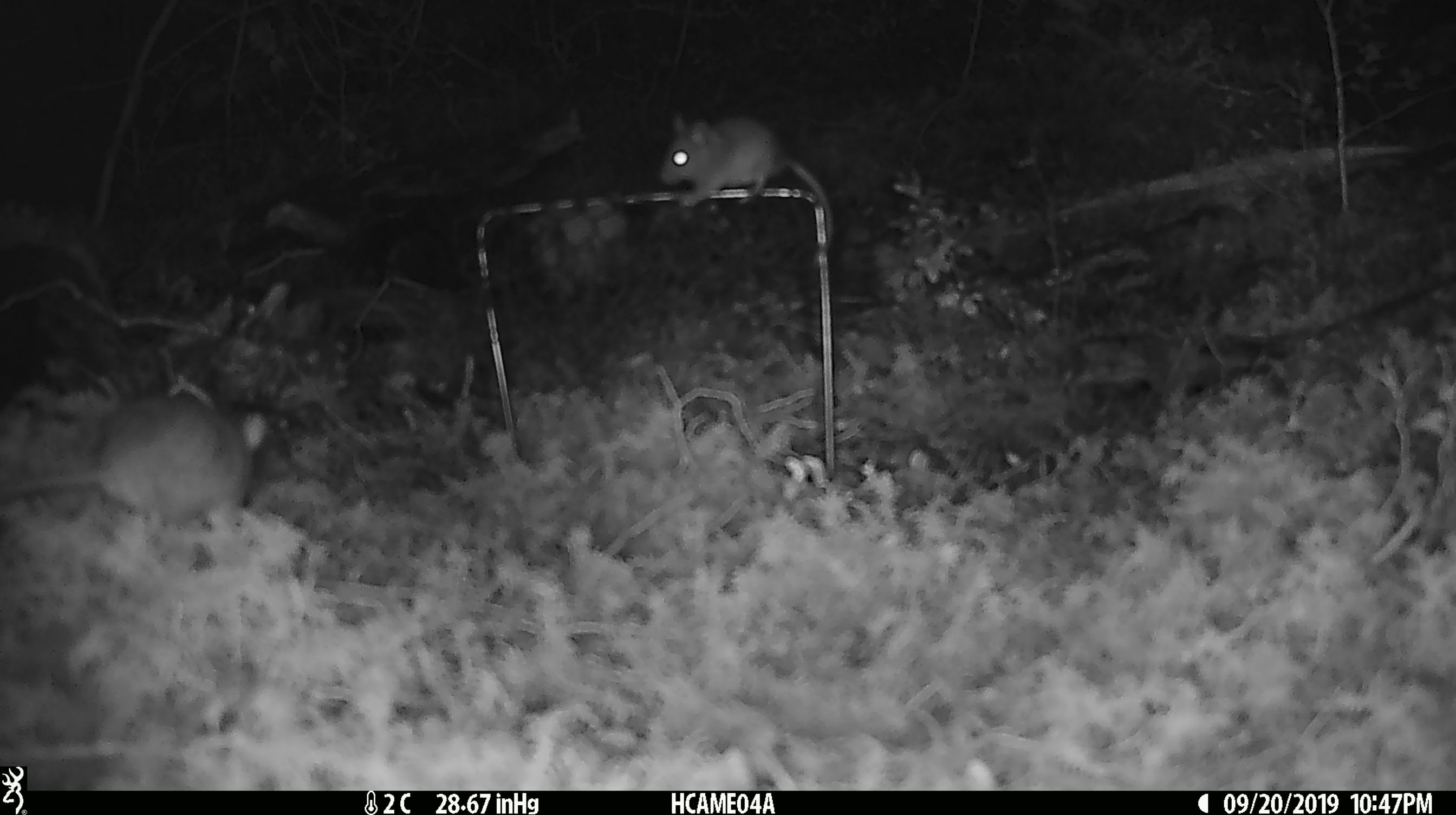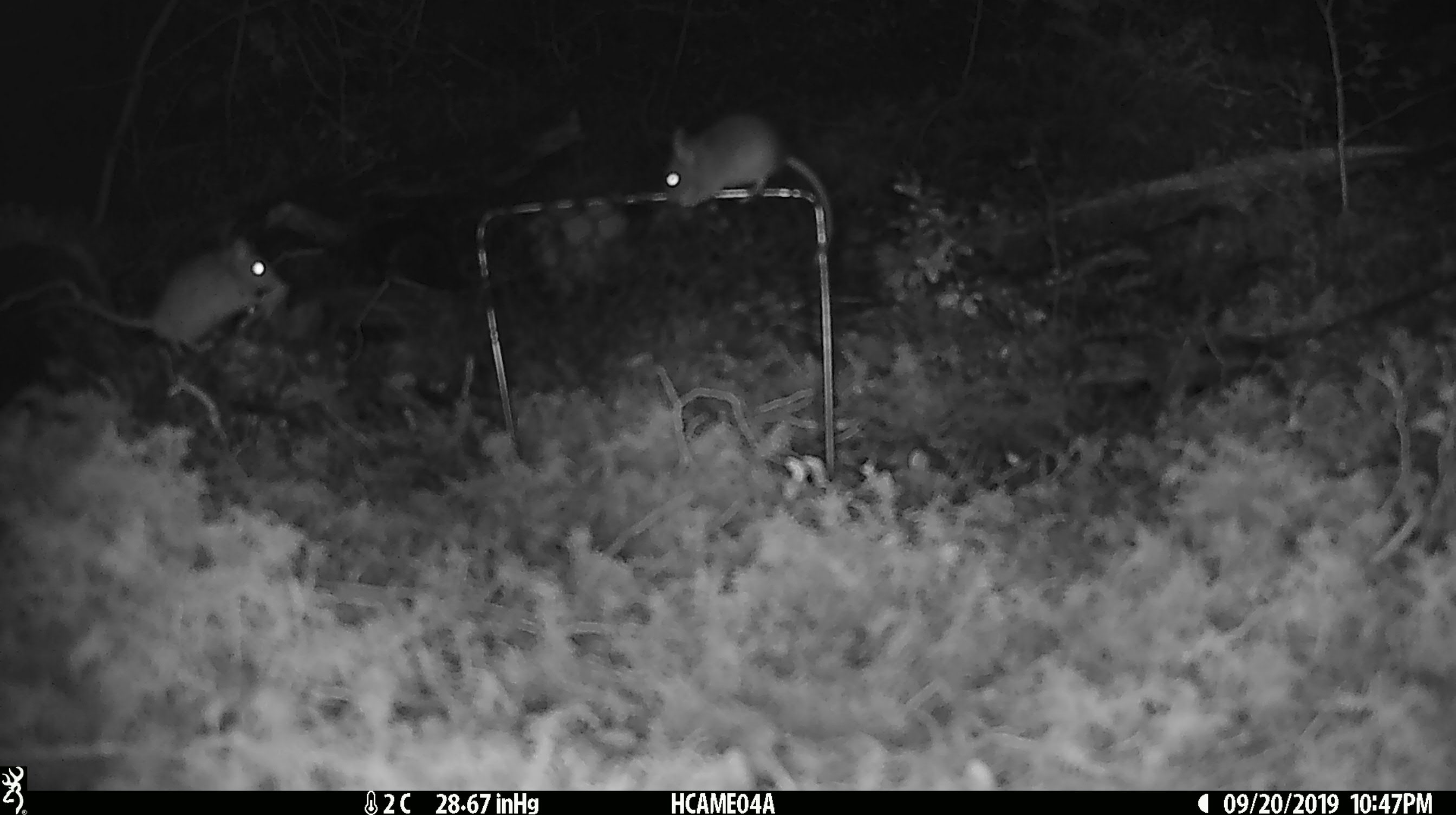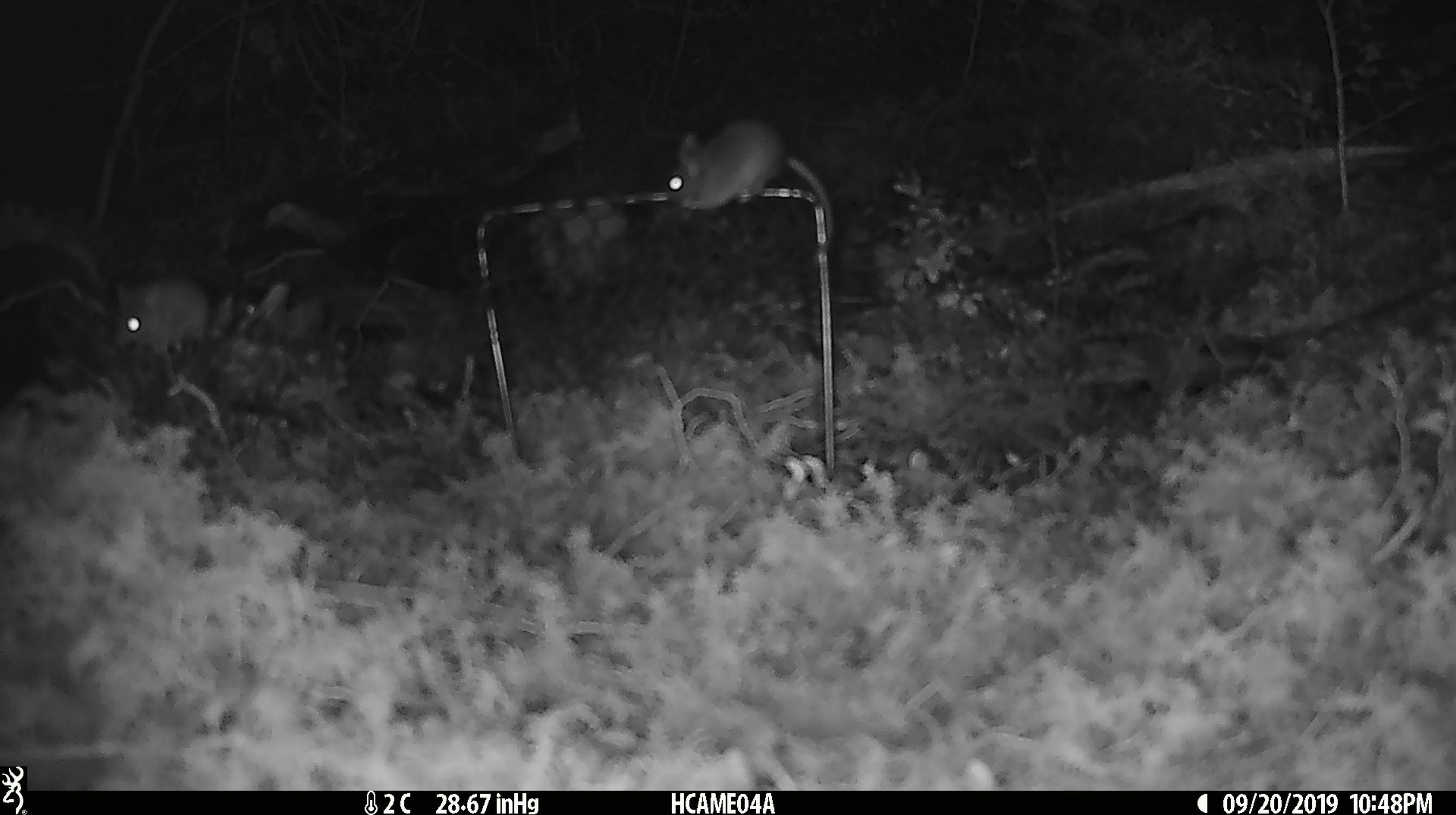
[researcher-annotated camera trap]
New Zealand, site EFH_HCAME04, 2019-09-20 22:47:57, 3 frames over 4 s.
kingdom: Animalia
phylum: Chordata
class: Mammalia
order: Rodentia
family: Muridae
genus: Mus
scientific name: Mus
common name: mouse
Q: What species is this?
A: Mouse (Mus).